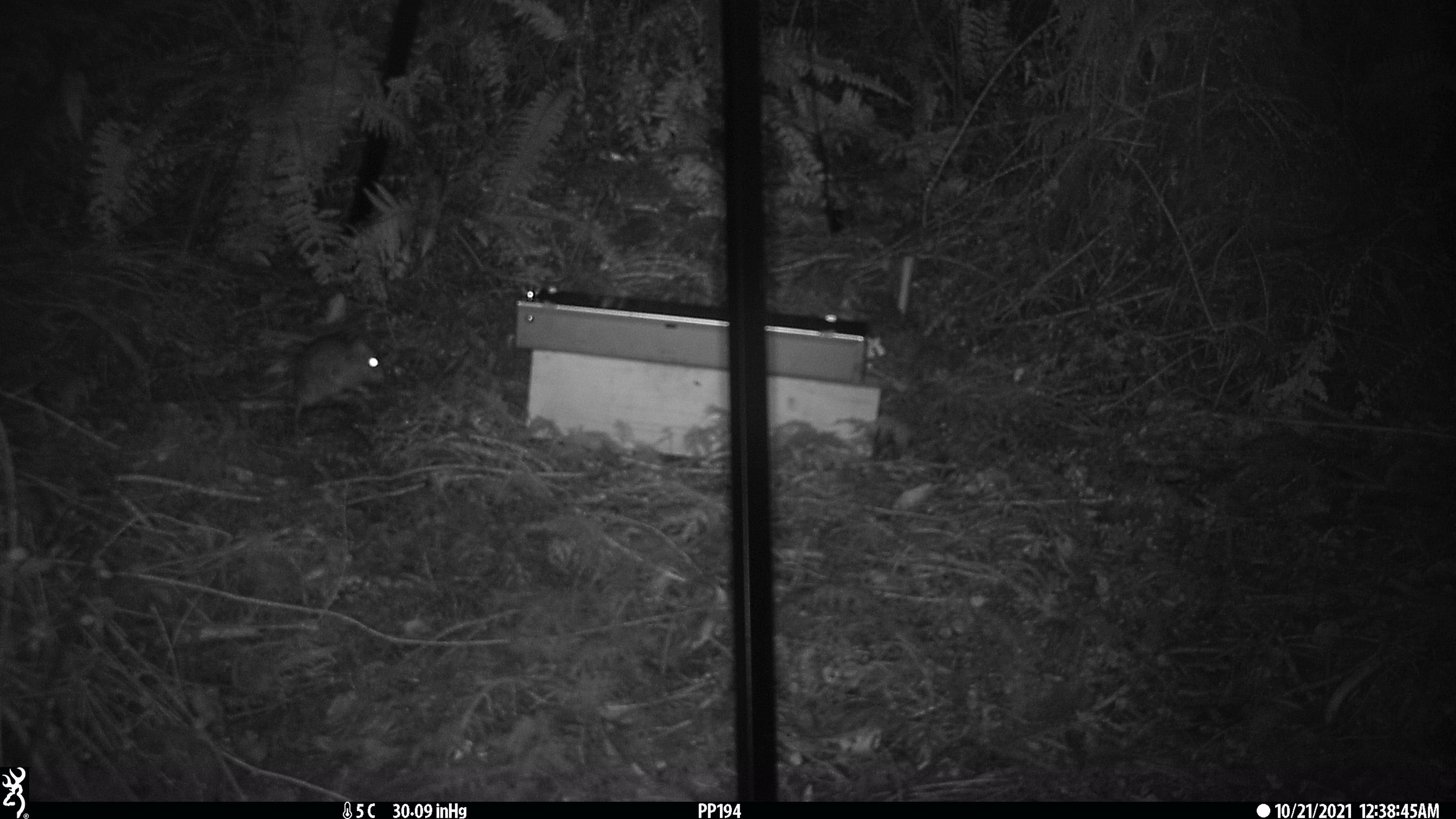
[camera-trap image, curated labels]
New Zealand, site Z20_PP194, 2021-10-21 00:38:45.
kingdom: Animalia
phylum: Chordata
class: Mammalia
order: Rodentia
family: Muridae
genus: Rattus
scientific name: Rattus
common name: rat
Rat (Rattus).